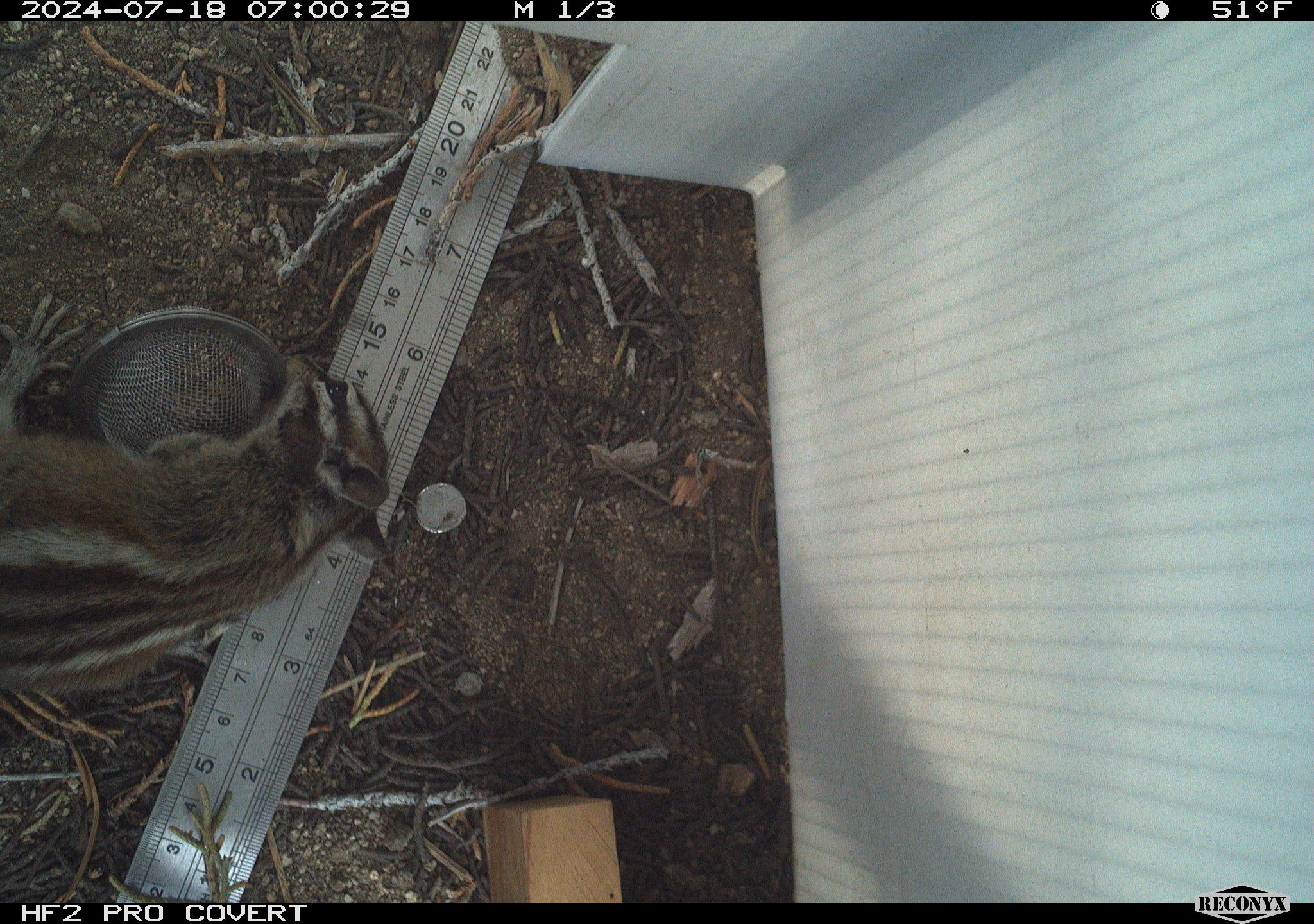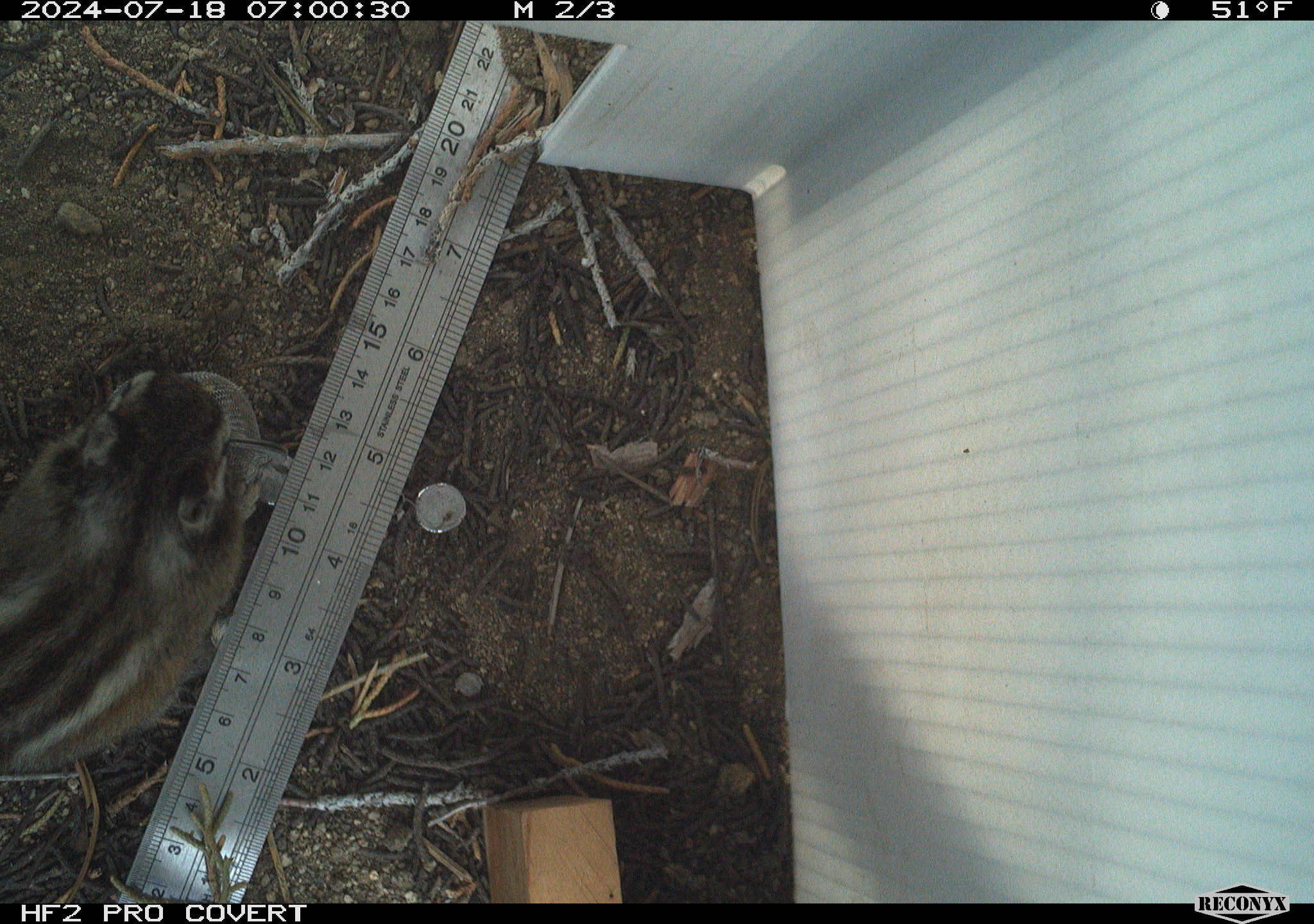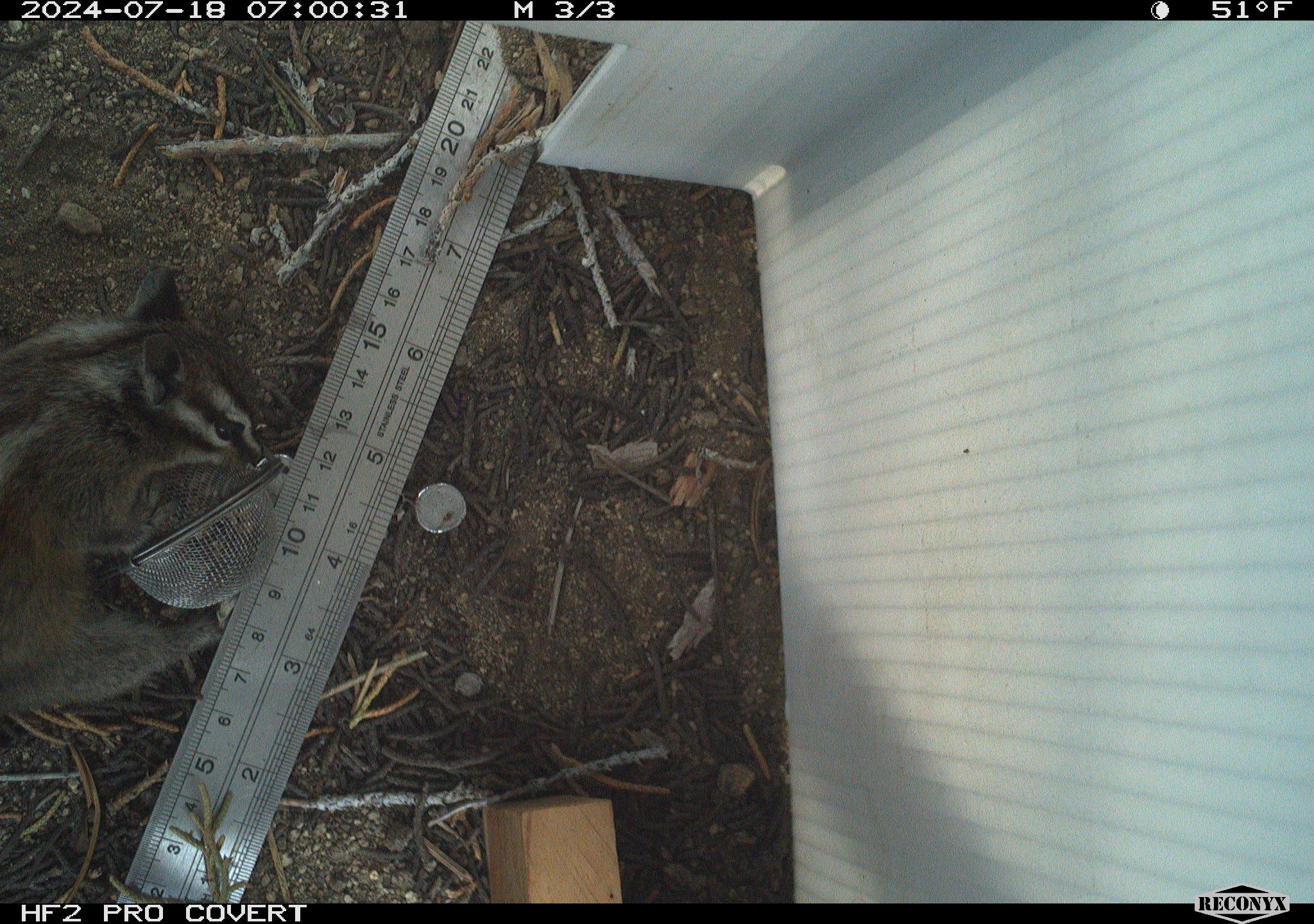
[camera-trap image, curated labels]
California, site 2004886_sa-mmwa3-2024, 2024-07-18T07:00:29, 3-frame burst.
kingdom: Animalia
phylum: Chordata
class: Mammalia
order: Rodentia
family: Sciuridae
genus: Neotamias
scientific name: Neotamias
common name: western chipmunks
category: neotamias species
Neotamias species (western chipmunks) (Neotamias).